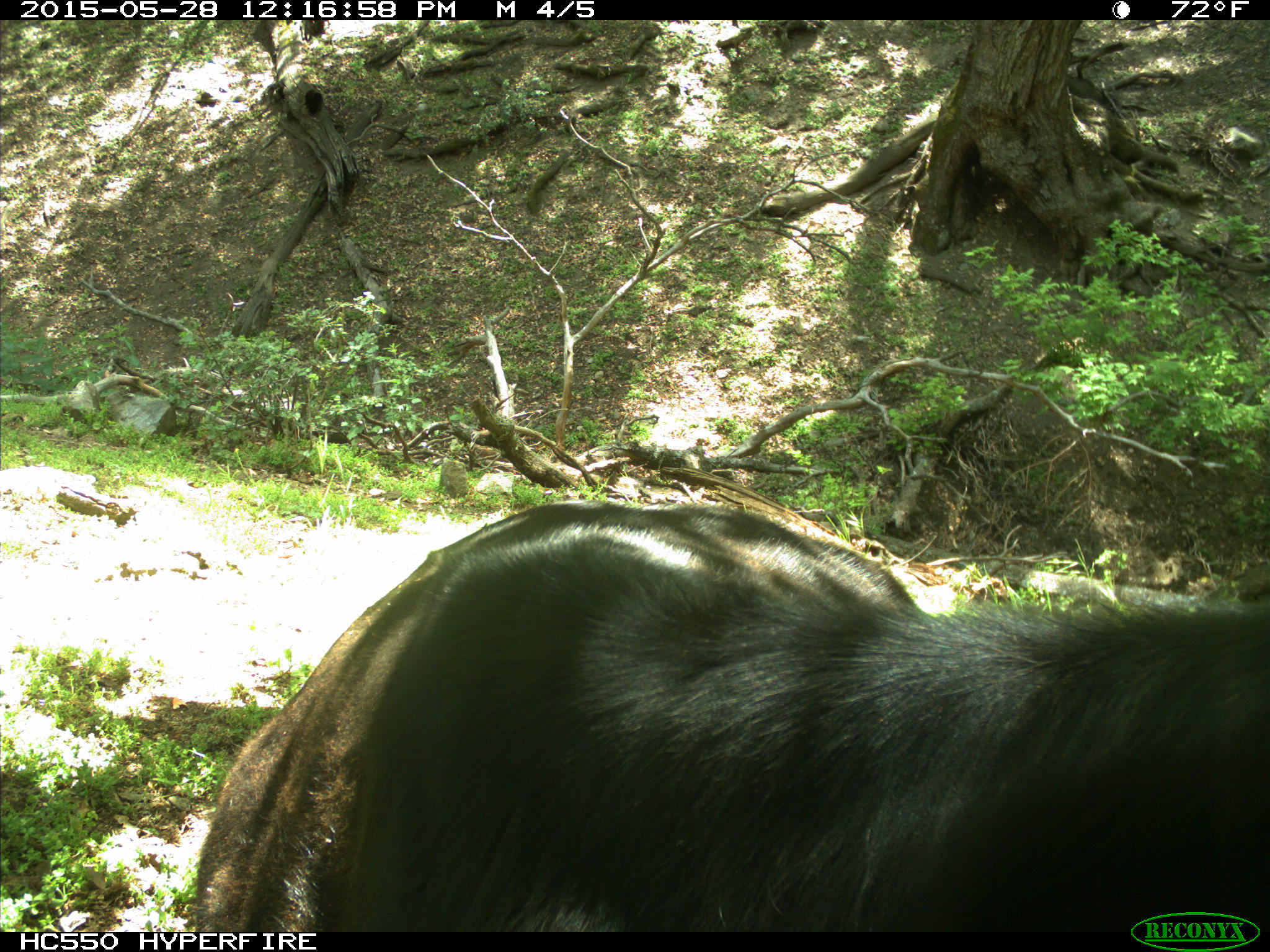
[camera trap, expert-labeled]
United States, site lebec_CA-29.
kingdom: Animalia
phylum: Chordata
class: Mammalia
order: Artiodactyla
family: Bovidae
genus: Bos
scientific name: Bos taurus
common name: domestic cow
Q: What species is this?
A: Bos taurus (domestic cow).